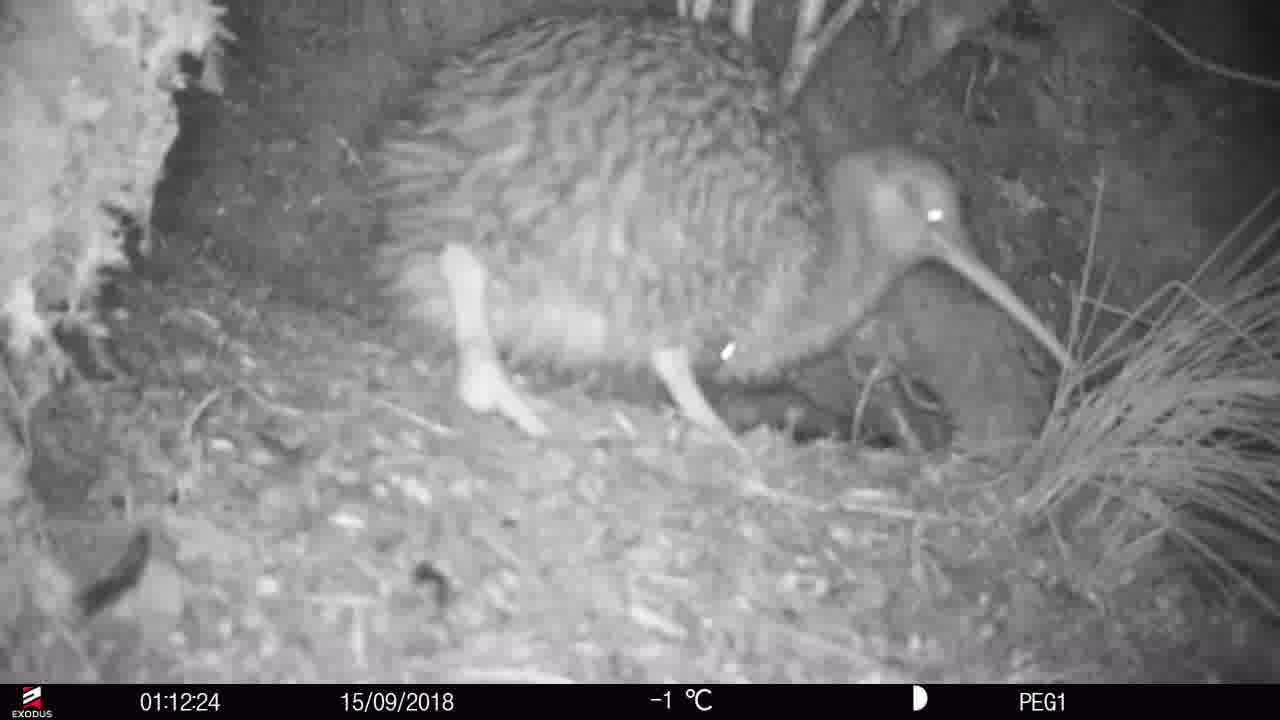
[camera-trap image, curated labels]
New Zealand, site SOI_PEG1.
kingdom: Animalia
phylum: Chordata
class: Aves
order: Apterygiformes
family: Apterygidae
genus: Apteryx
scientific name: Apteryx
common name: kiwi